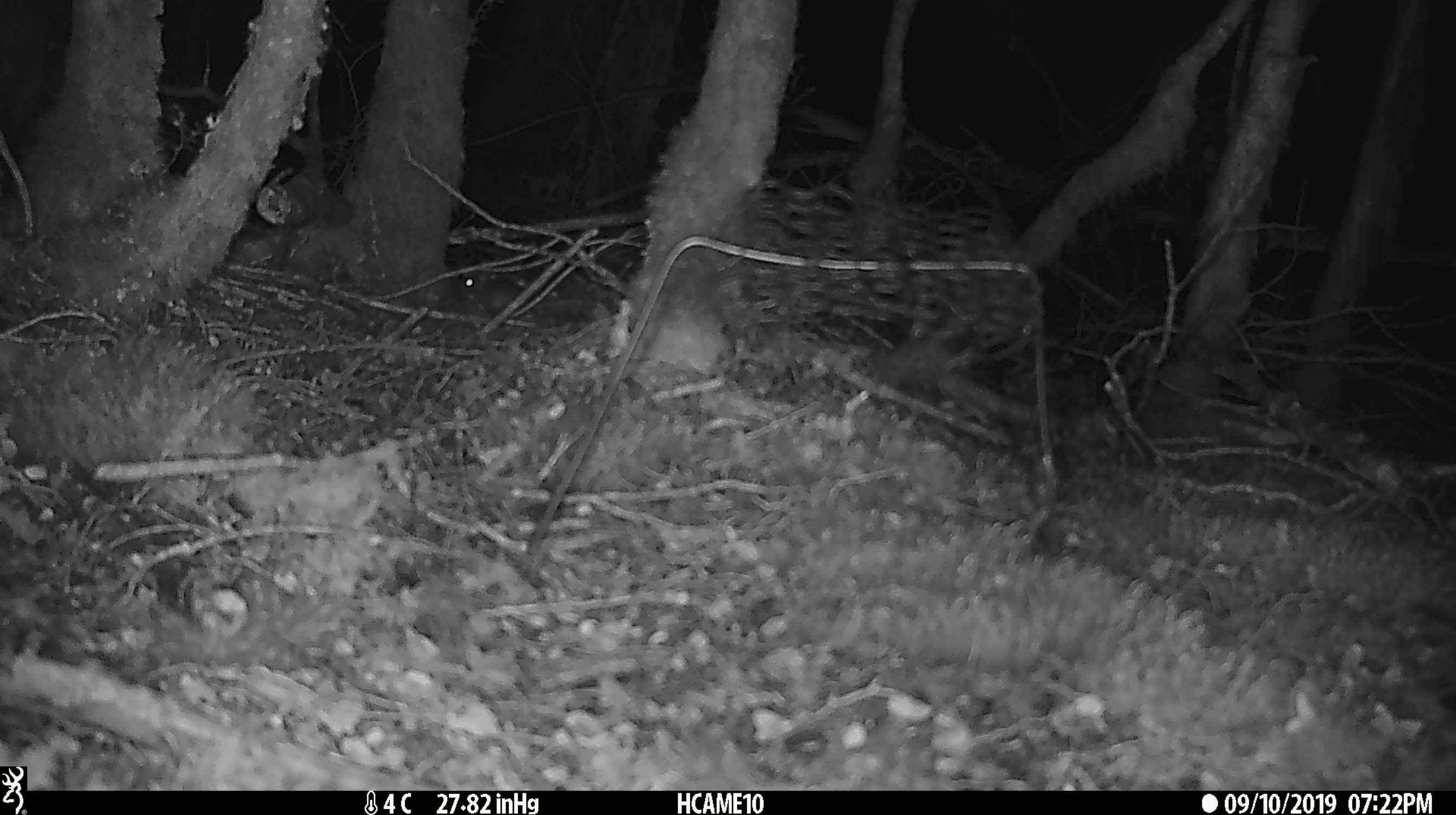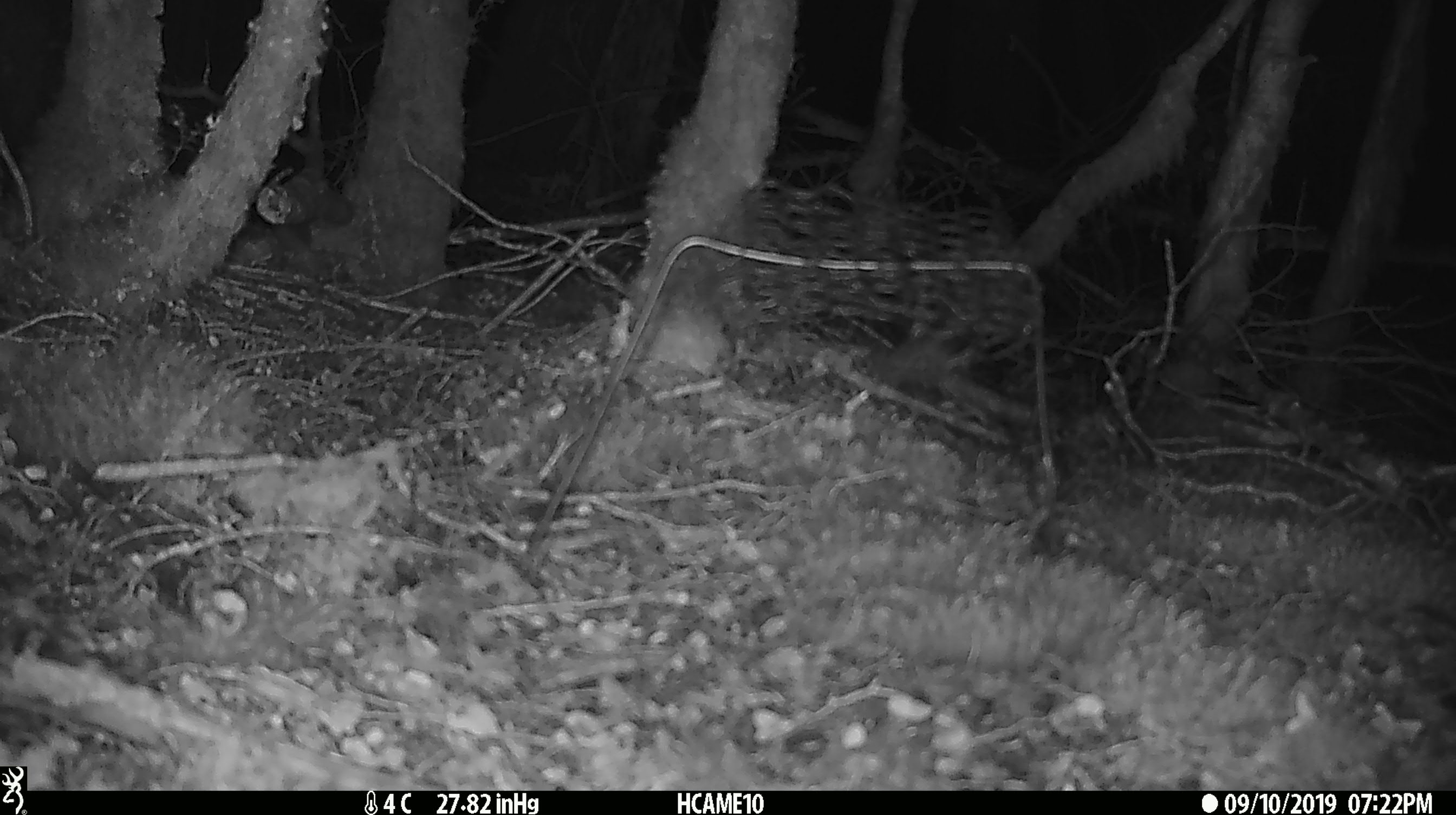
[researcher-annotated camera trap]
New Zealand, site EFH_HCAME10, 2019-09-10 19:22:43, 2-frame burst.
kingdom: Animalia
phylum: Chordata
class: Mammalia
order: Rodentia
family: Muridae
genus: Mus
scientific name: Mus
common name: mouse